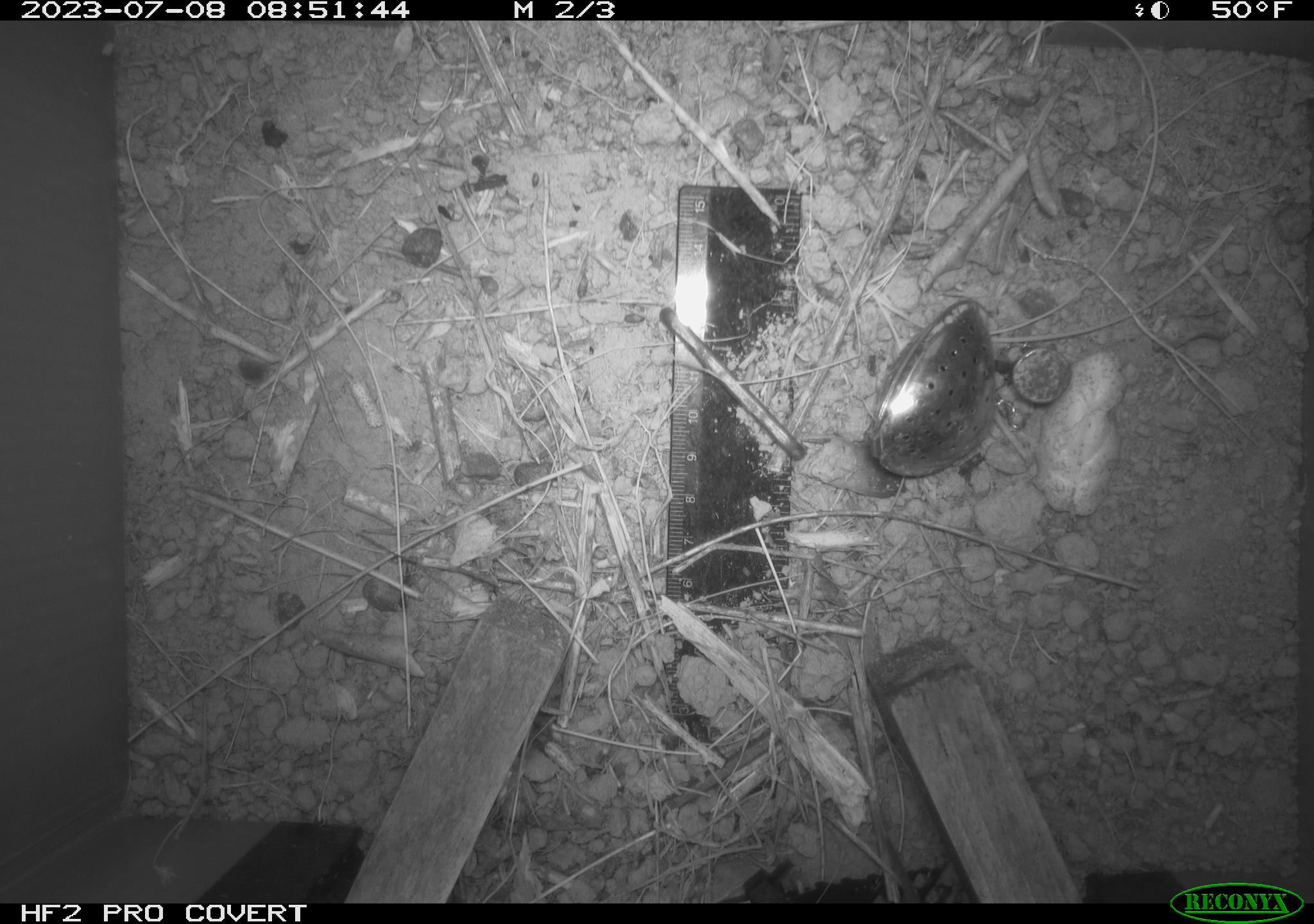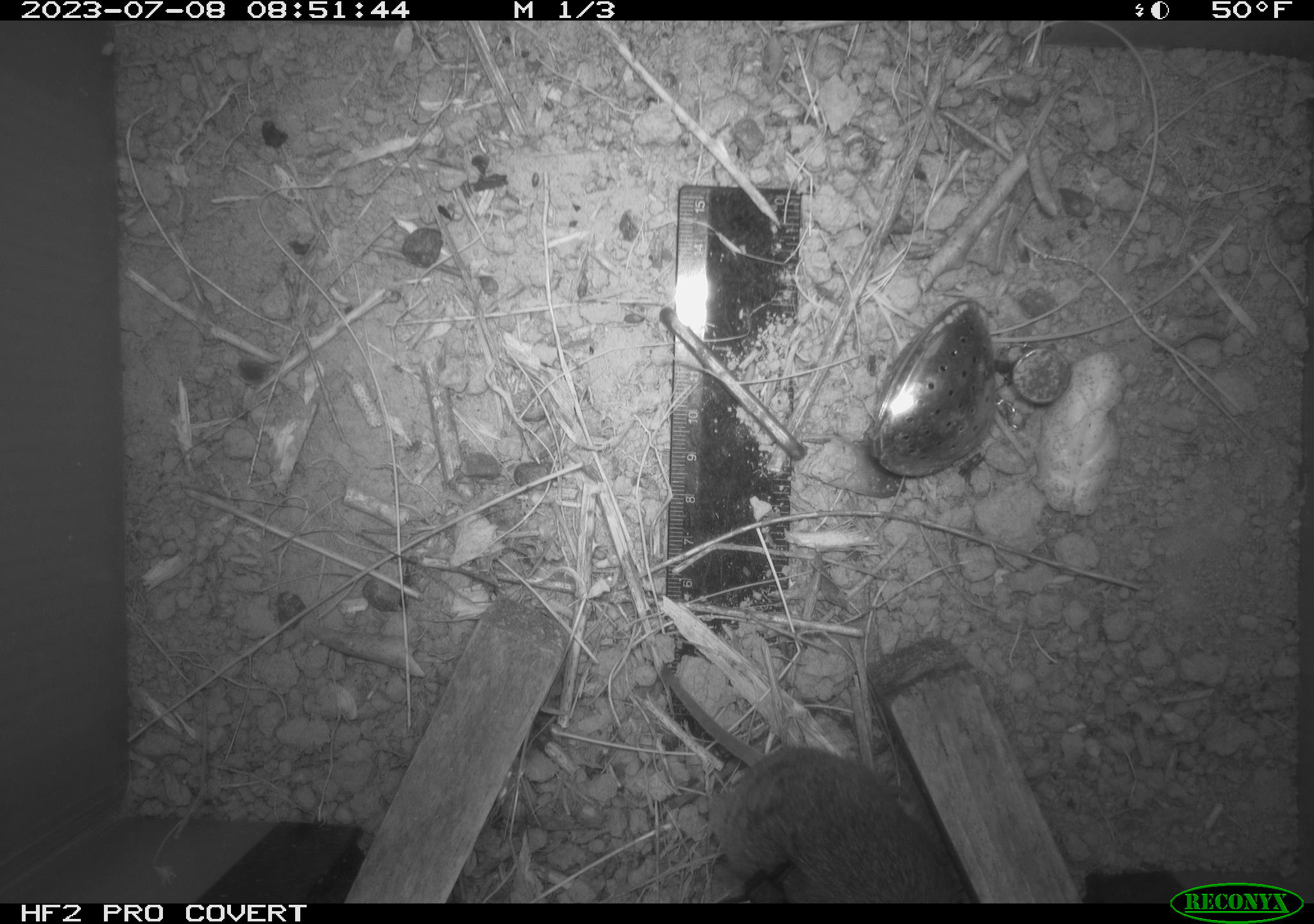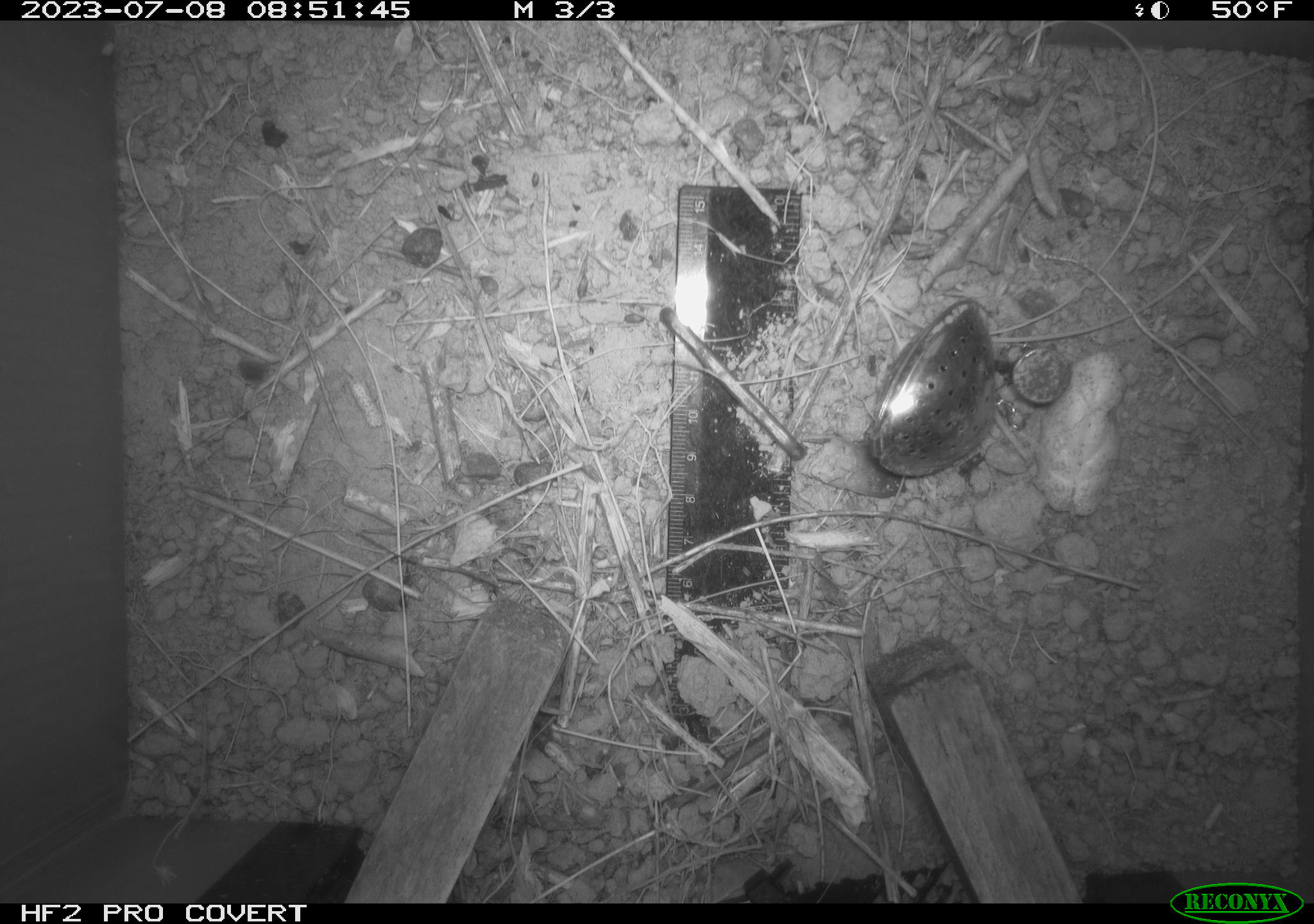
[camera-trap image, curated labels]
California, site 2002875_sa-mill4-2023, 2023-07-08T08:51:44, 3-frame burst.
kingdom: Animalia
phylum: Chordata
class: Mammalia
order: Rodentia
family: Cricetidae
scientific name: Arvicolinae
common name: voles, lemmings, and muskrats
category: arvicolinae subfamily